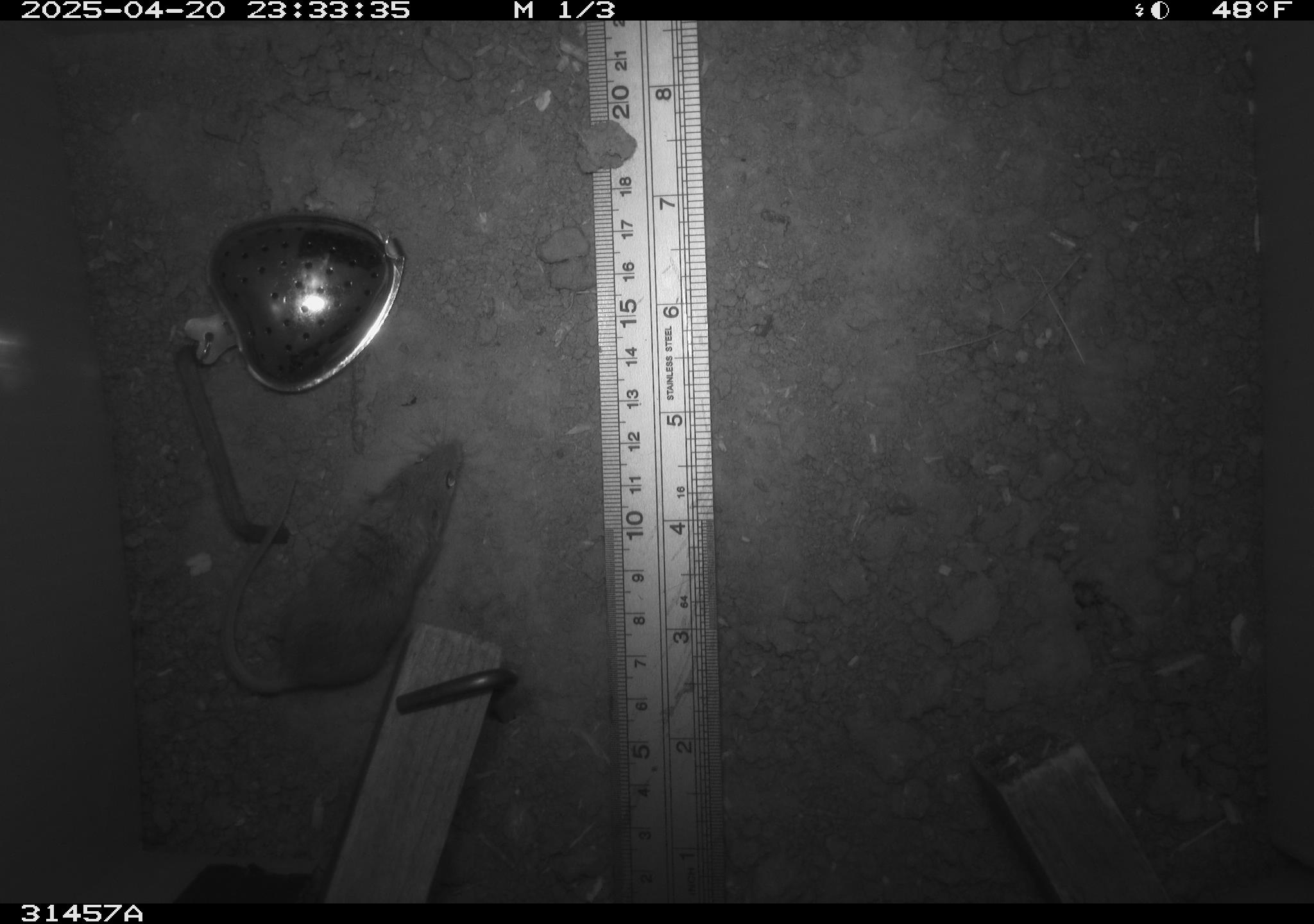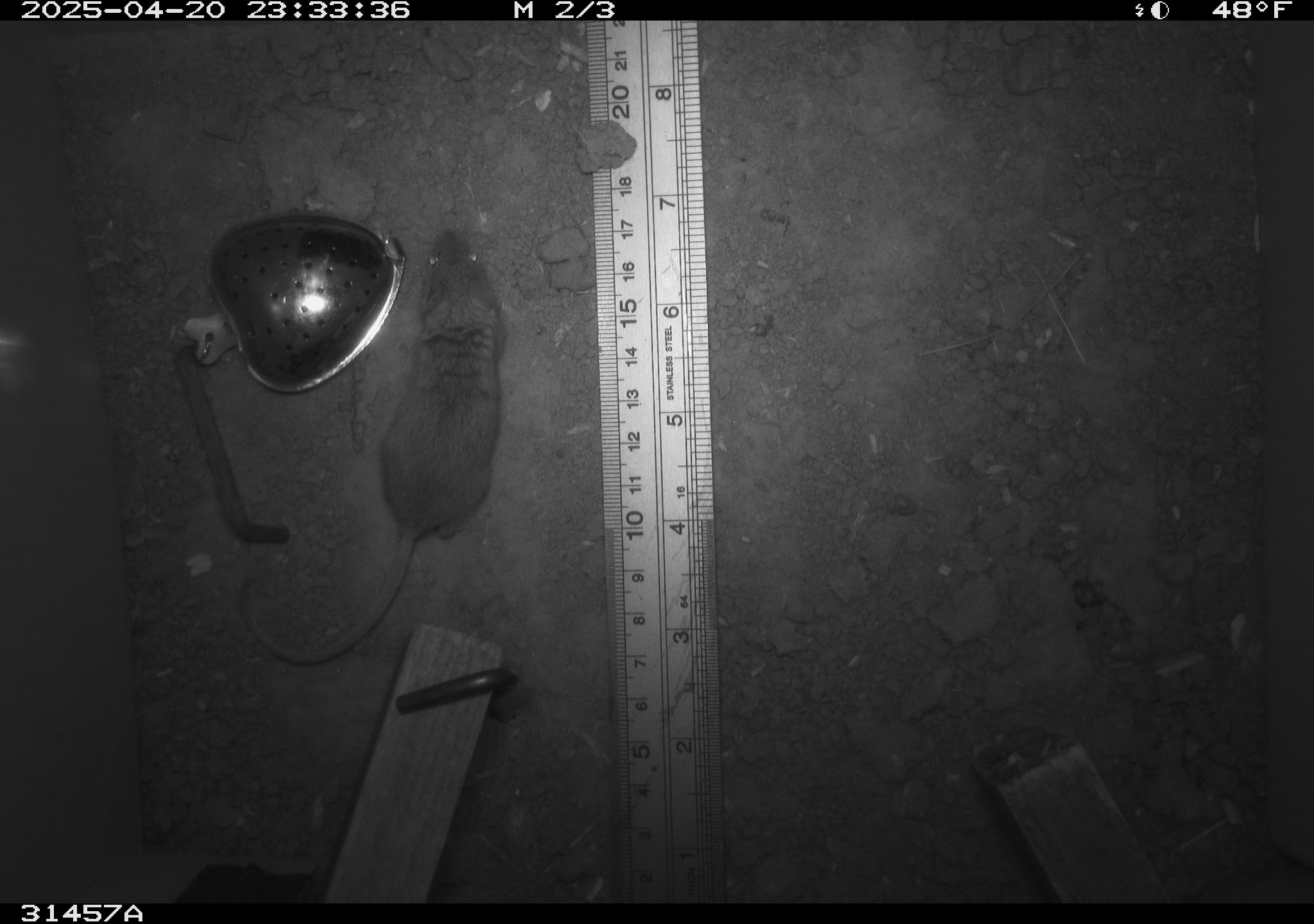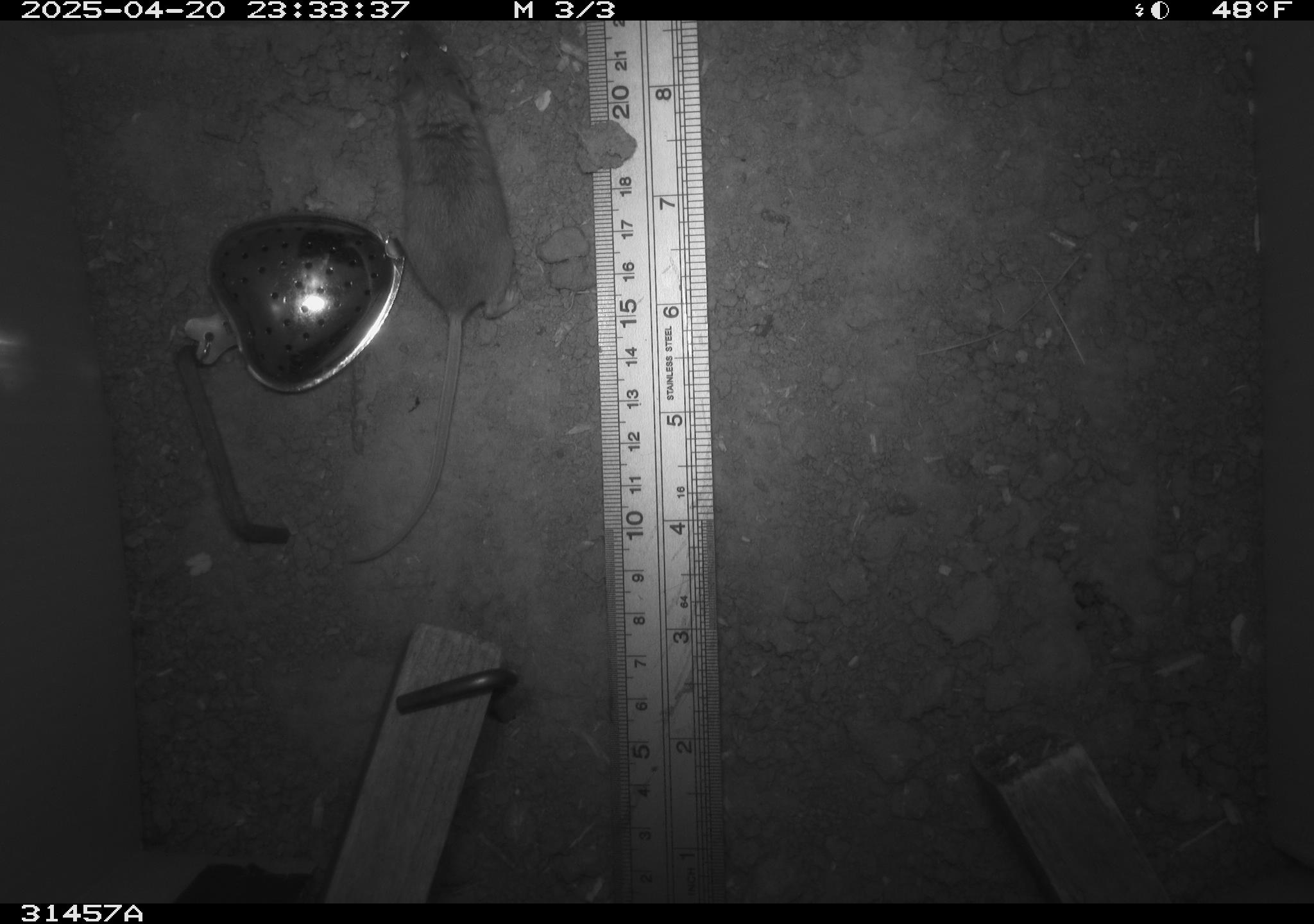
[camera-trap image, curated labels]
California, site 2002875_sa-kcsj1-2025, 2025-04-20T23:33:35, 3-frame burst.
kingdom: Animalia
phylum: Chordata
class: Mammalia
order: Rodentia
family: Muridae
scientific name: Muridae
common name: murids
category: muridae family